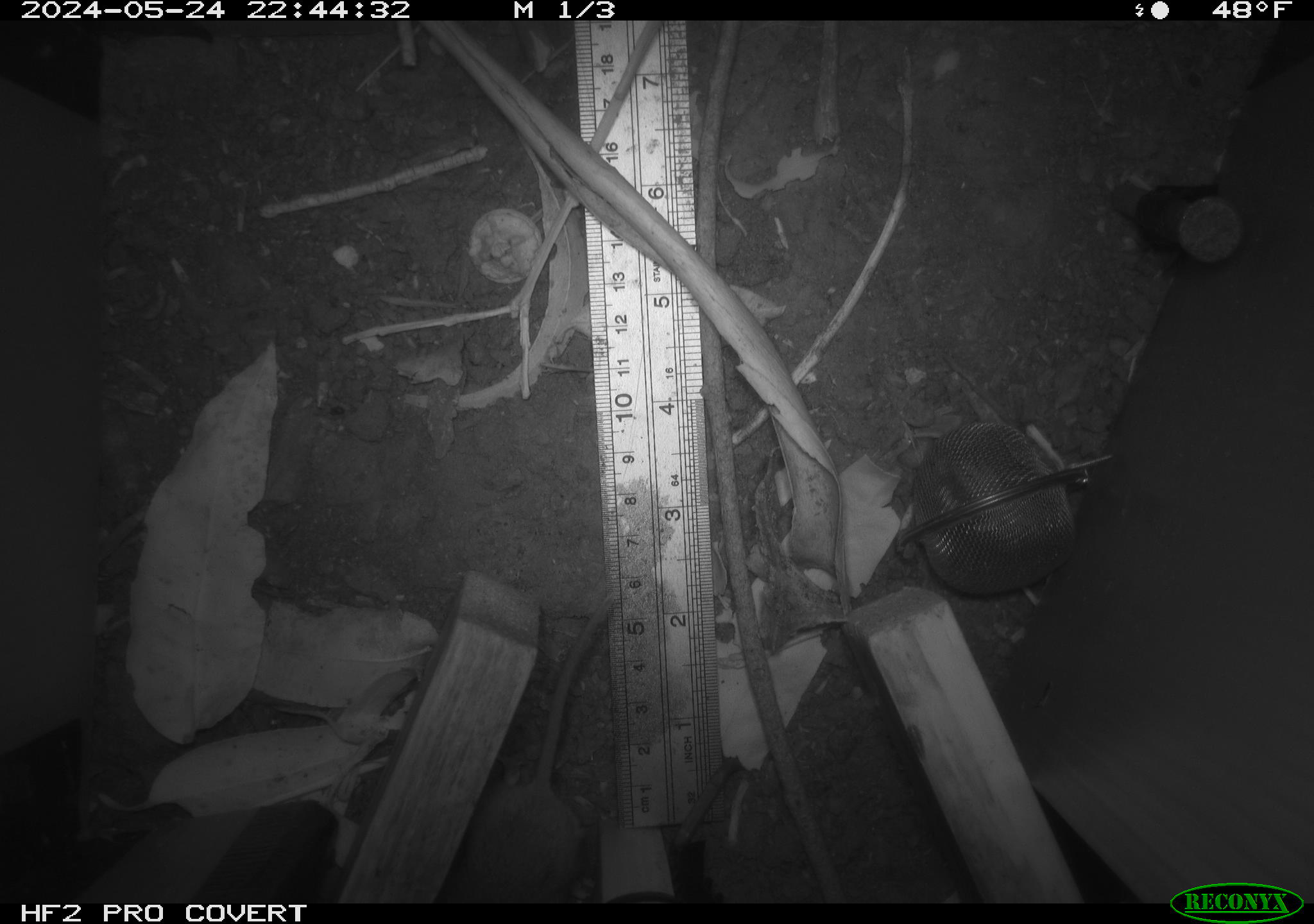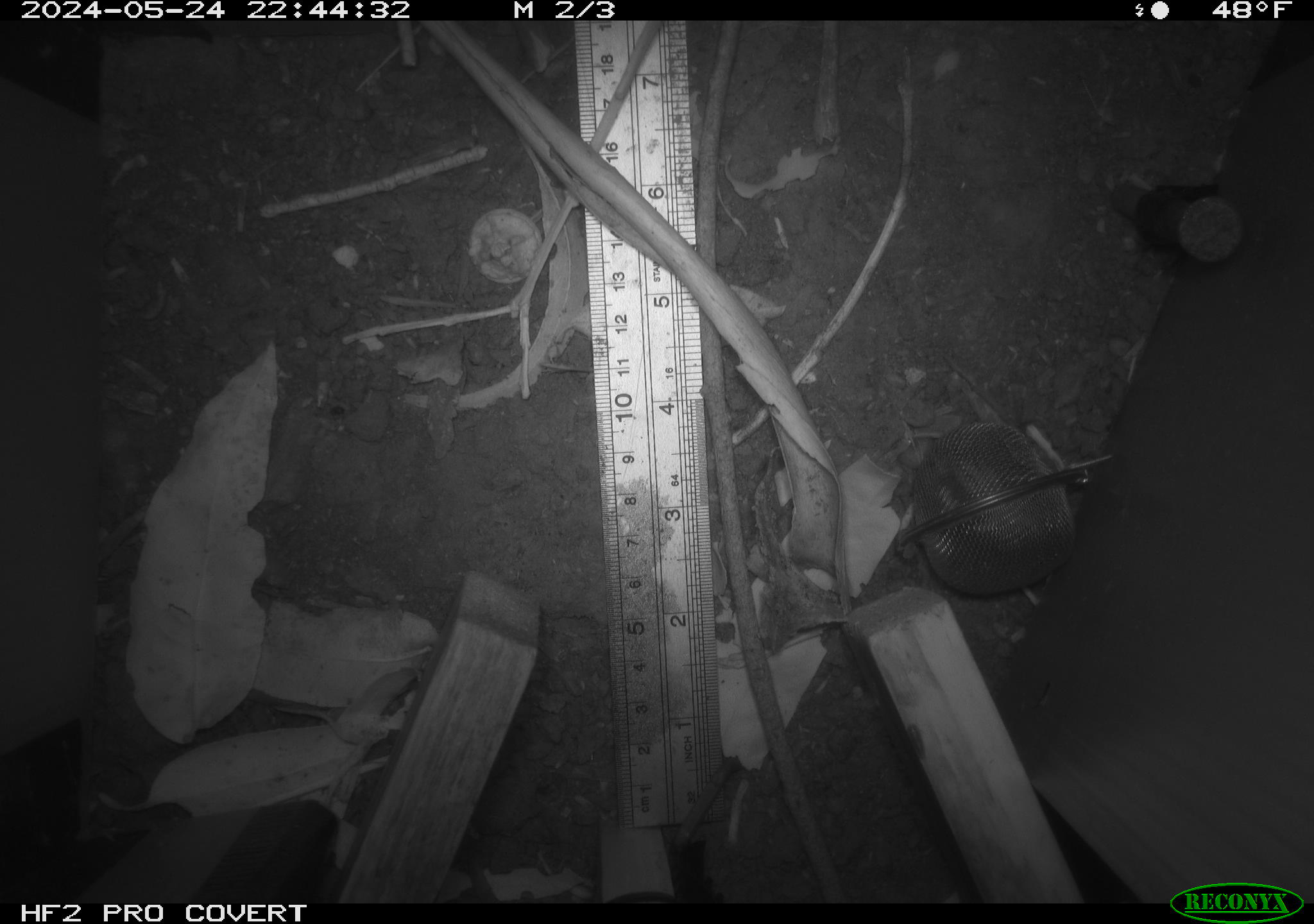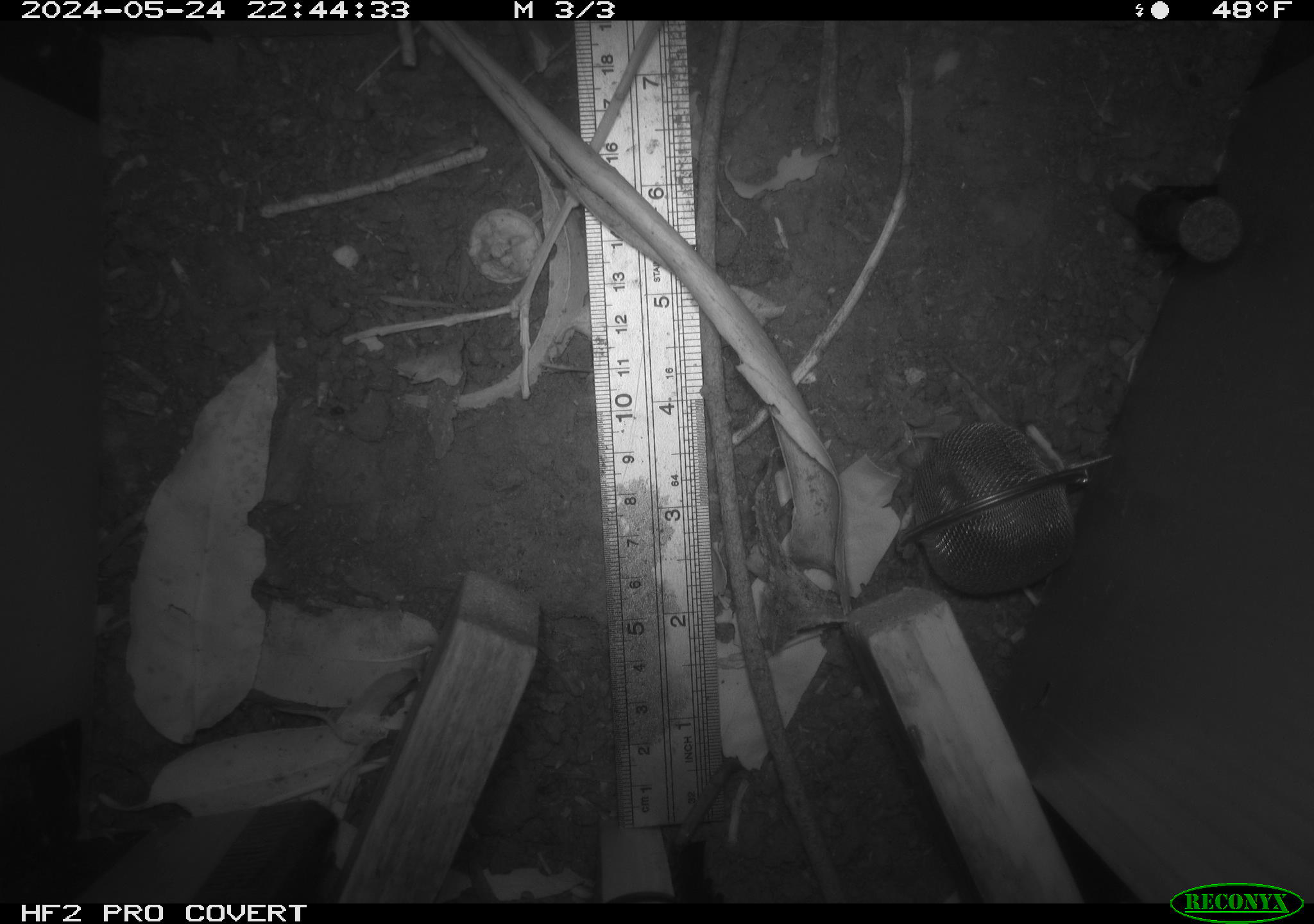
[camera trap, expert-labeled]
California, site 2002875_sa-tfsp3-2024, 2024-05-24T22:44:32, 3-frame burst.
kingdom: Animalia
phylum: Chordata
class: Mammalia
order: Rodentia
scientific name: Rodentia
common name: rodent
Rodent (Rodentia).